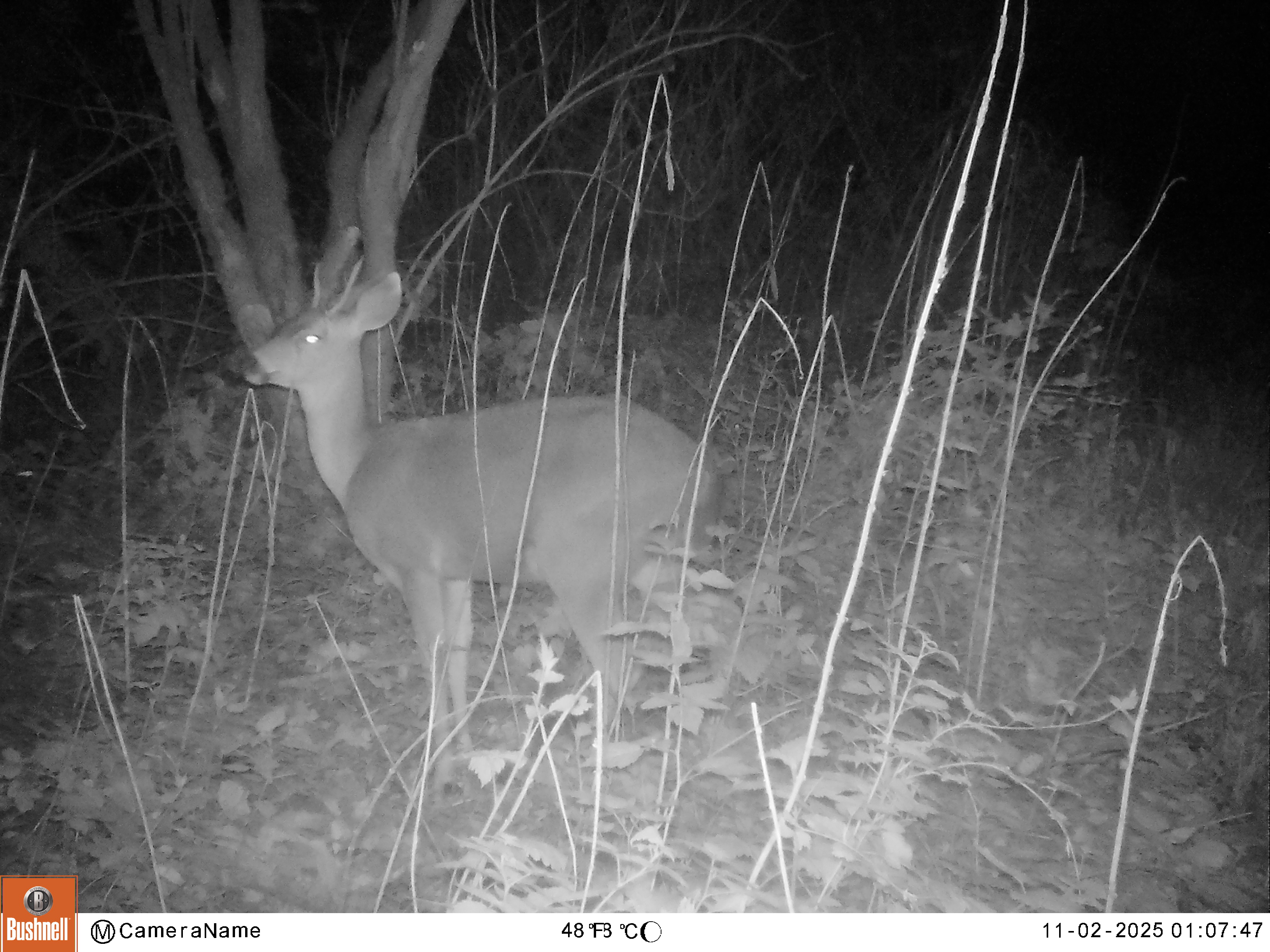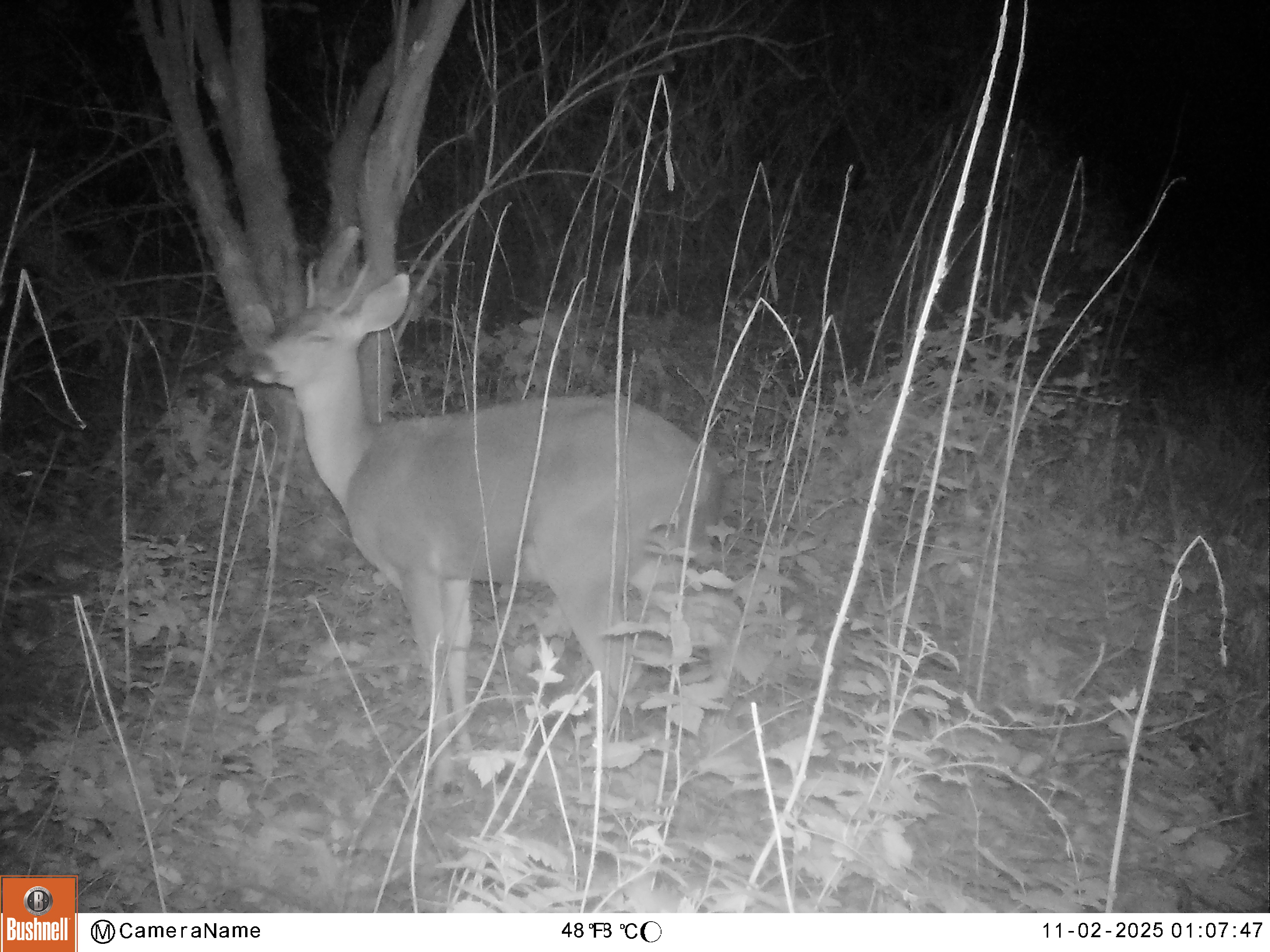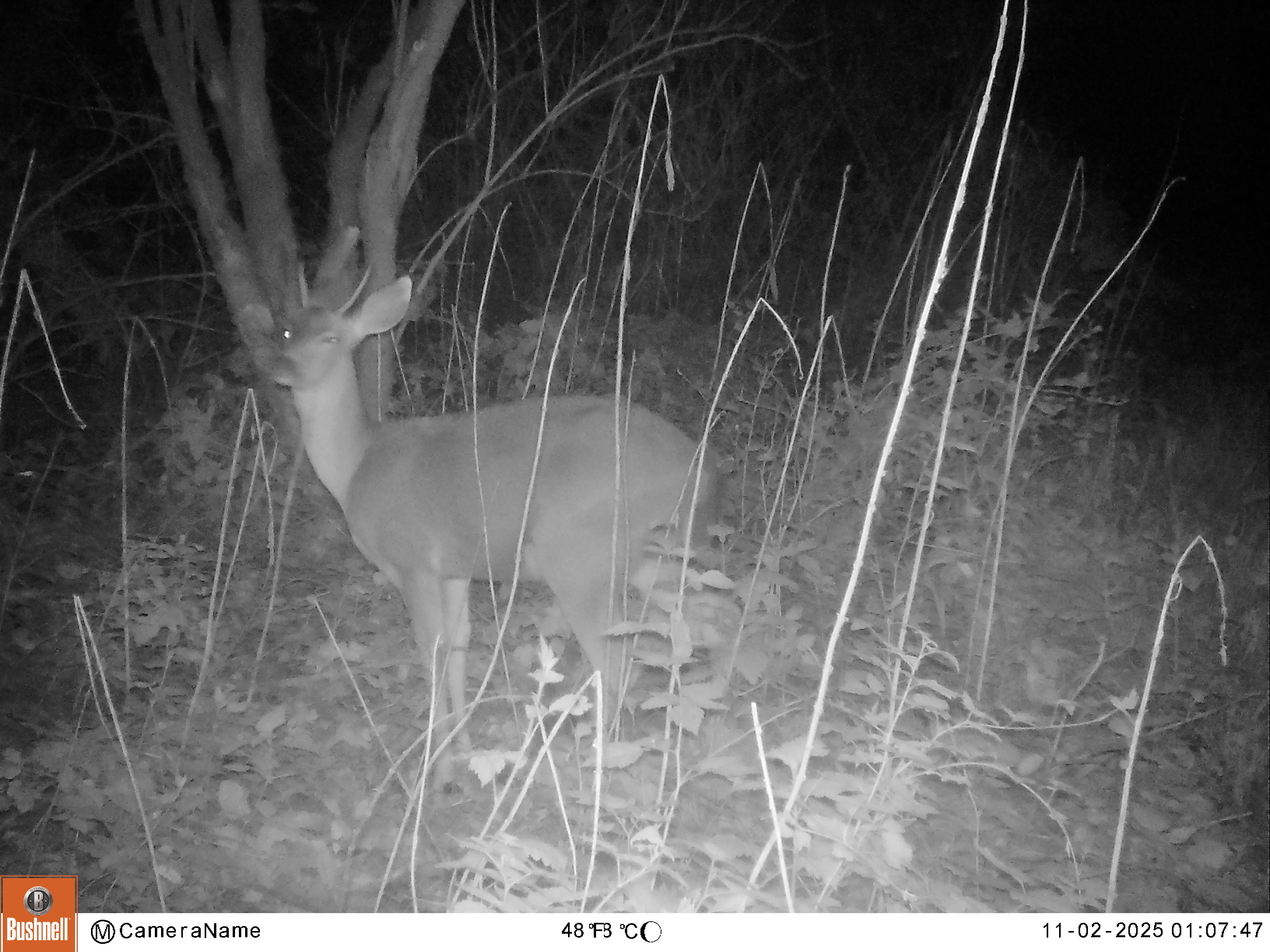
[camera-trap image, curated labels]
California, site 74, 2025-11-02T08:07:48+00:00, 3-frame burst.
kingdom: Animalia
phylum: Chordata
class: Mammalia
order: Artiodactyla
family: Cervidae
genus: Odocoileus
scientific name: Odocoileus hemionus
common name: mule deer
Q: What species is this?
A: Mule deer (Odocoileus hemionus).